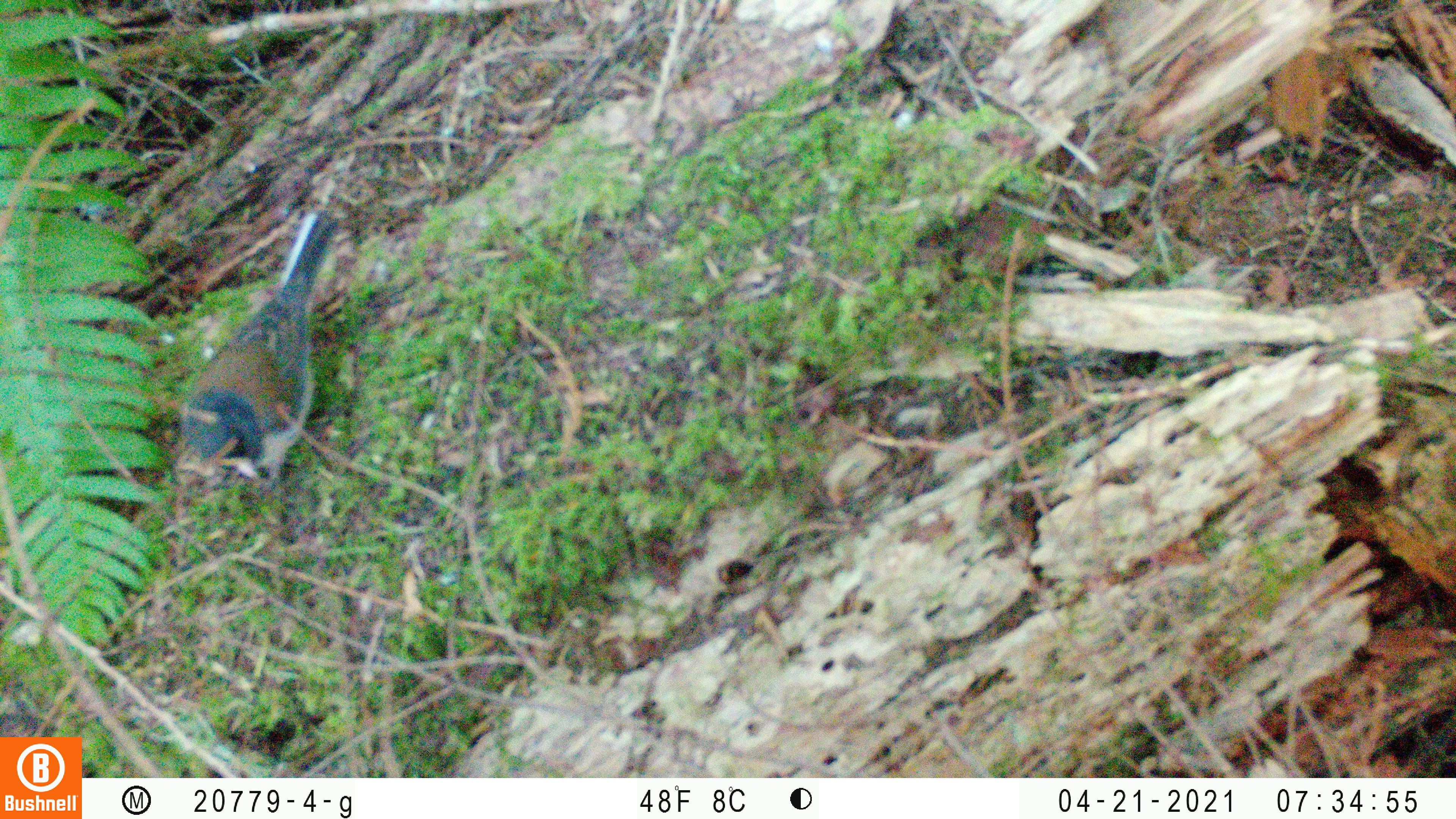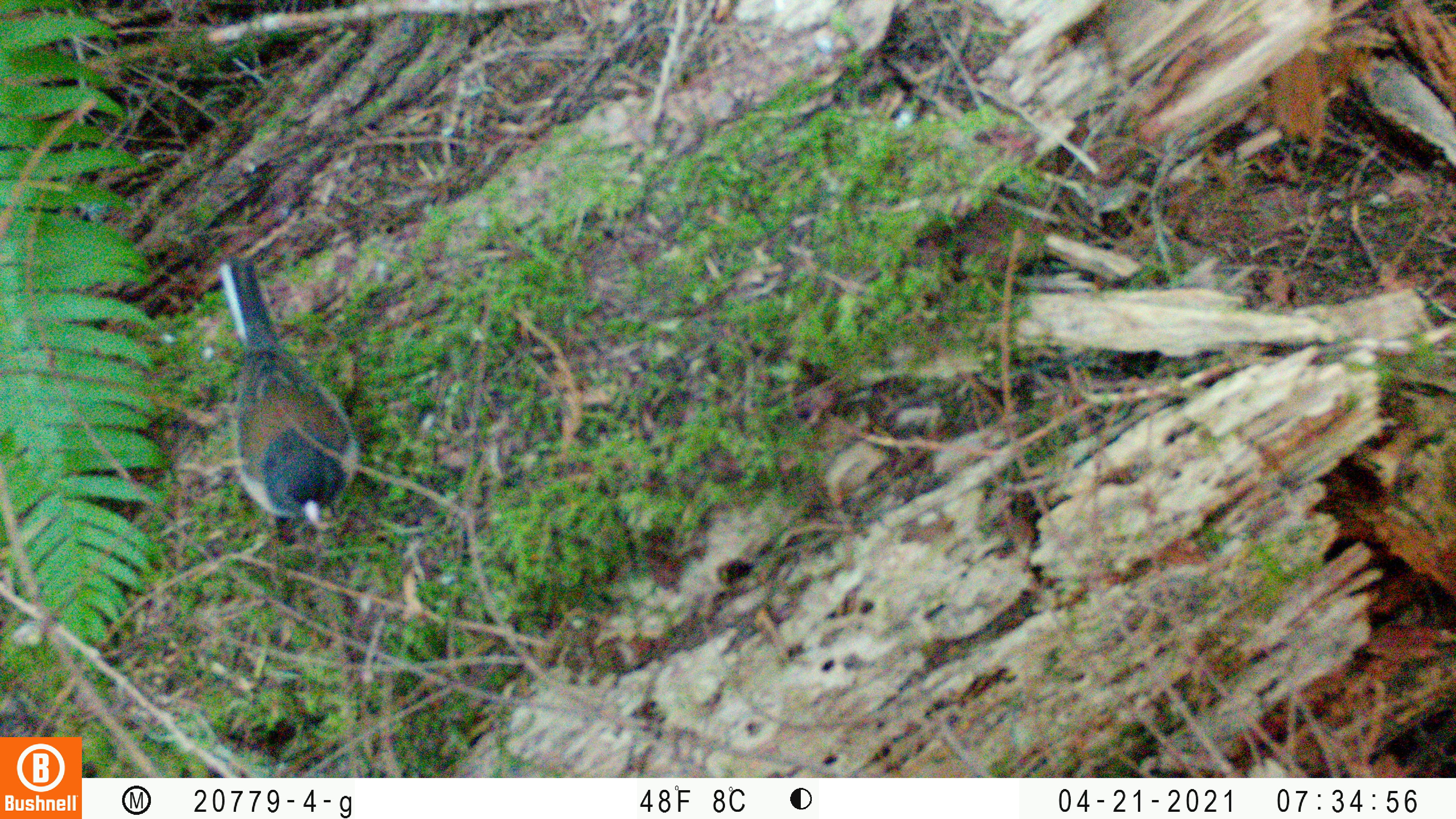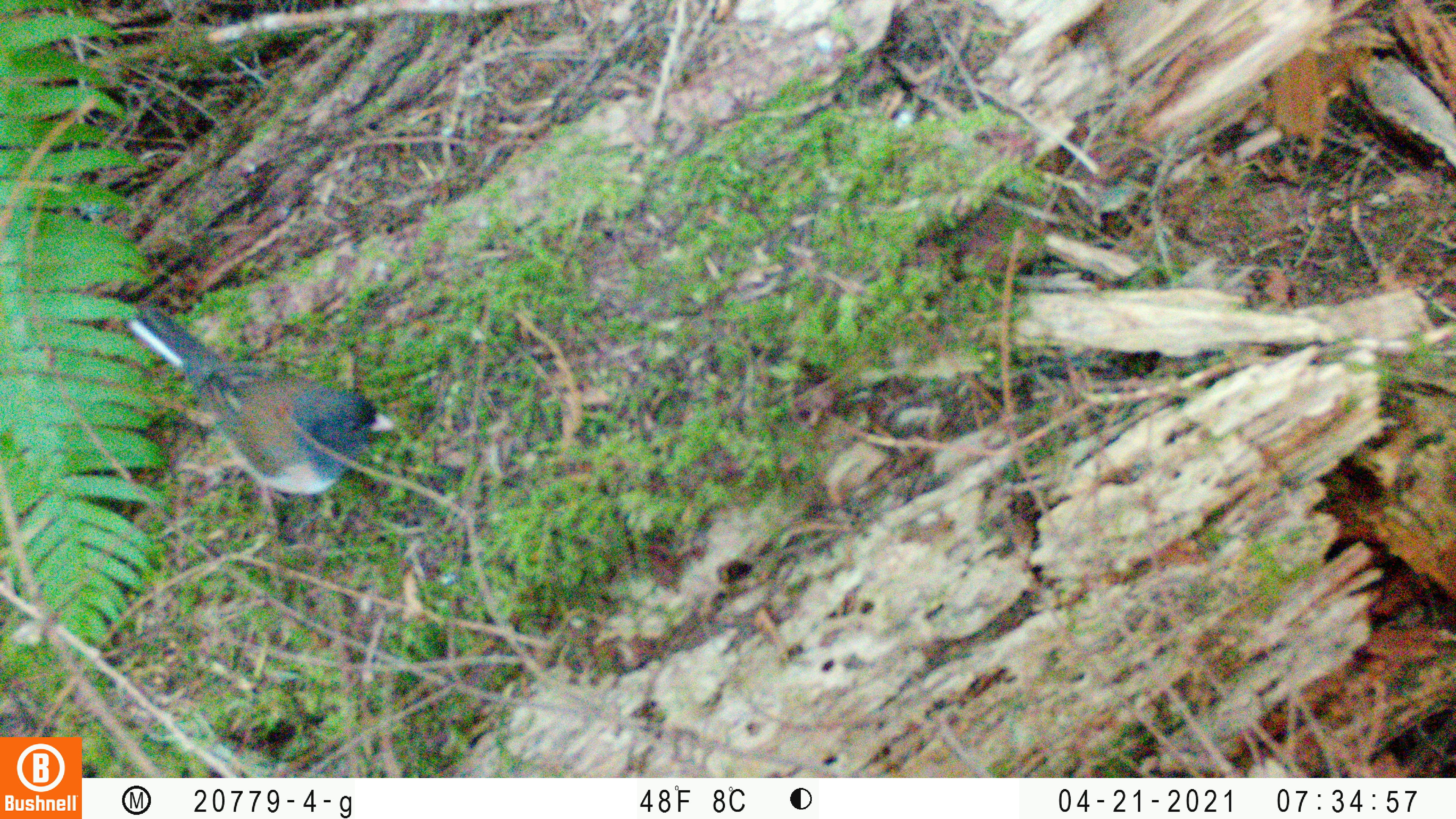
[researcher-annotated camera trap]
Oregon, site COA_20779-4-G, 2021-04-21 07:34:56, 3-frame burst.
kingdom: Animalia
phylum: Chordata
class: Aves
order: Passeriformes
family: Passerellidae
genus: Junco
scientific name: Junco hyemalis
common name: dark-eyed junco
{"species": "dark-eyed junco (Junco hyemalis)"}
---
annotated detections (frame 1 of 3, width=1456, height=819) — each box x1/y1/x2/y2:
dark-eyed junco: 157/197/396/496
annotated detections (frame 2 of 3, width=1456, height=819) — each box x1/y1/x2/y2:
dark-eyed junco: 179/240/389/553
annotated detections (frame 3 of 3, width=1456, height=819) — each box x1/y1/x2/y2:
dark-eyed junco: 112/278/415/532